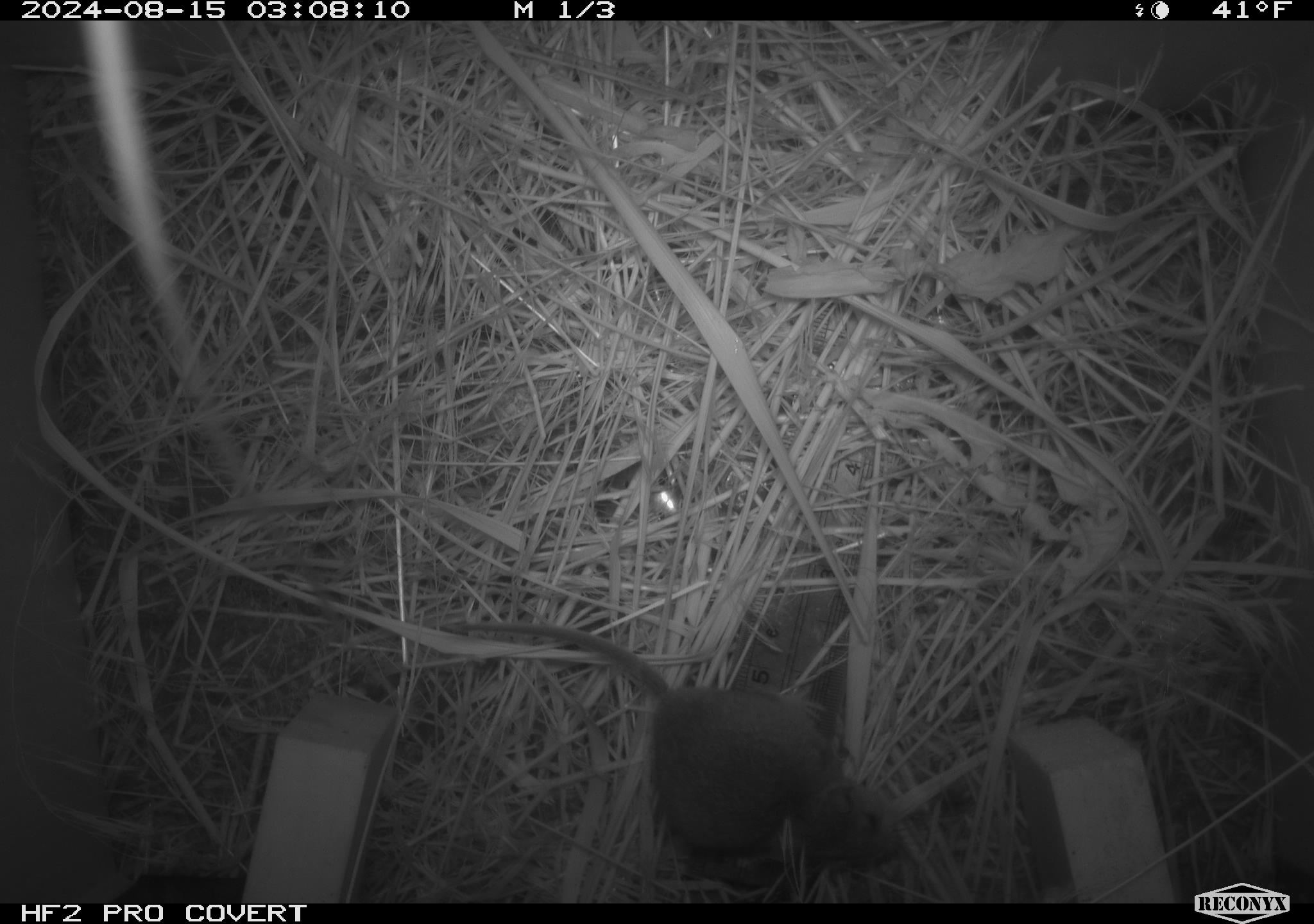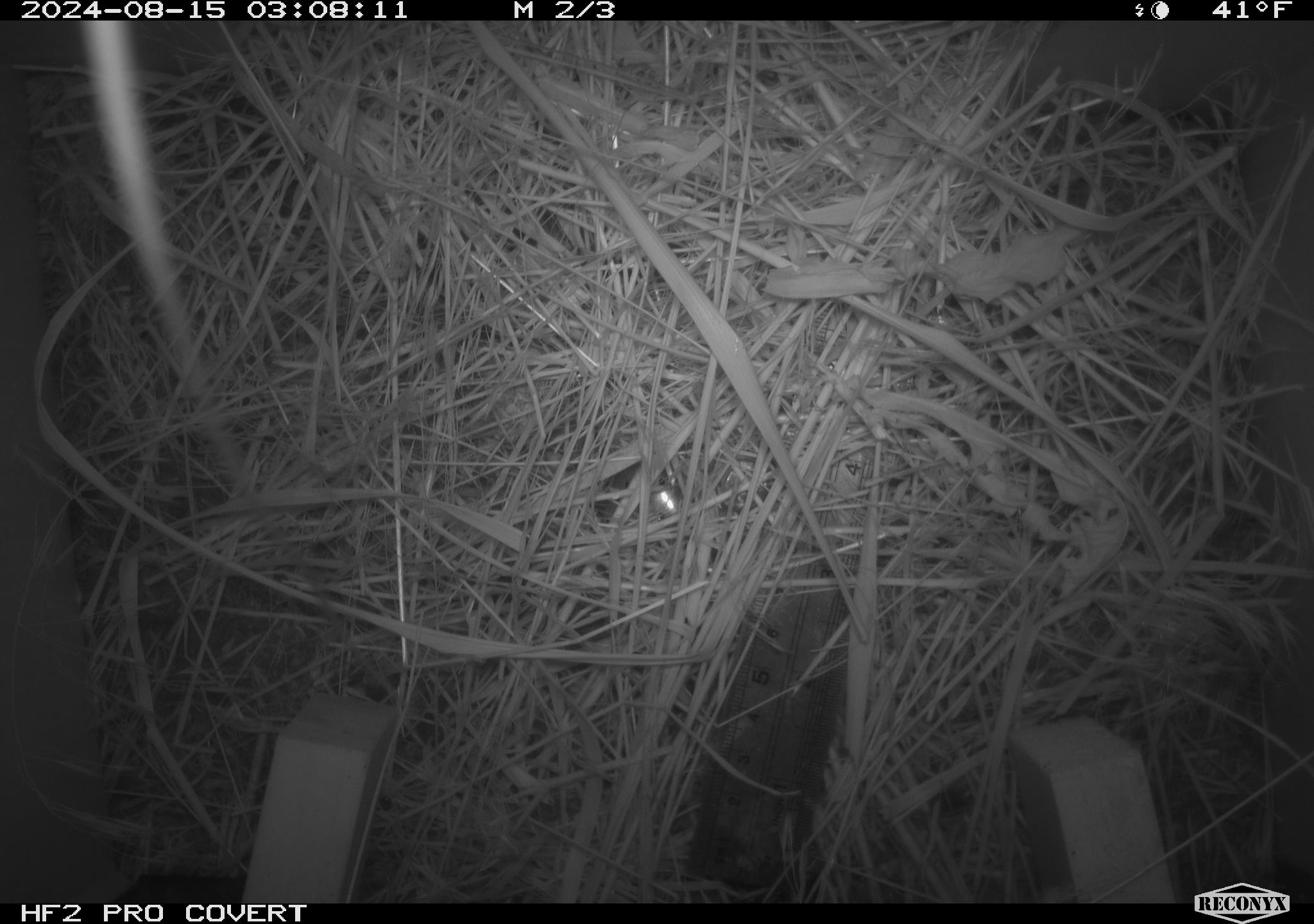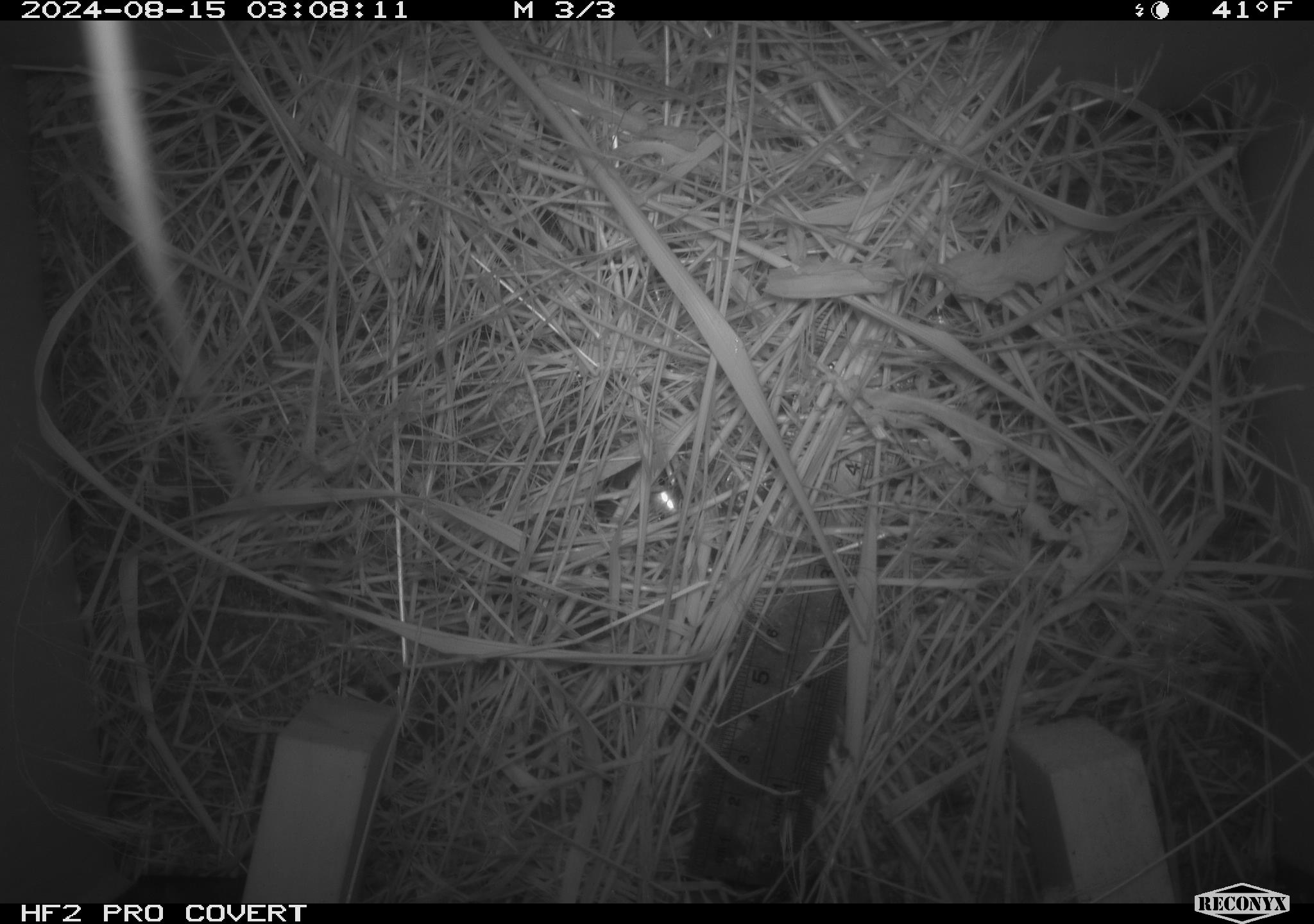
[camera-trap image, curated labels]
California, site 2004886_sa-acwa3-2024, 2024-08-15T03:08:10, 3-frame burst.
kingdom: Animalia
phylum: Chordata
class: Mammalia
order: Rodentia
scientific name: Rodentia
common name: mouse species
Mouse species (Rodentia).